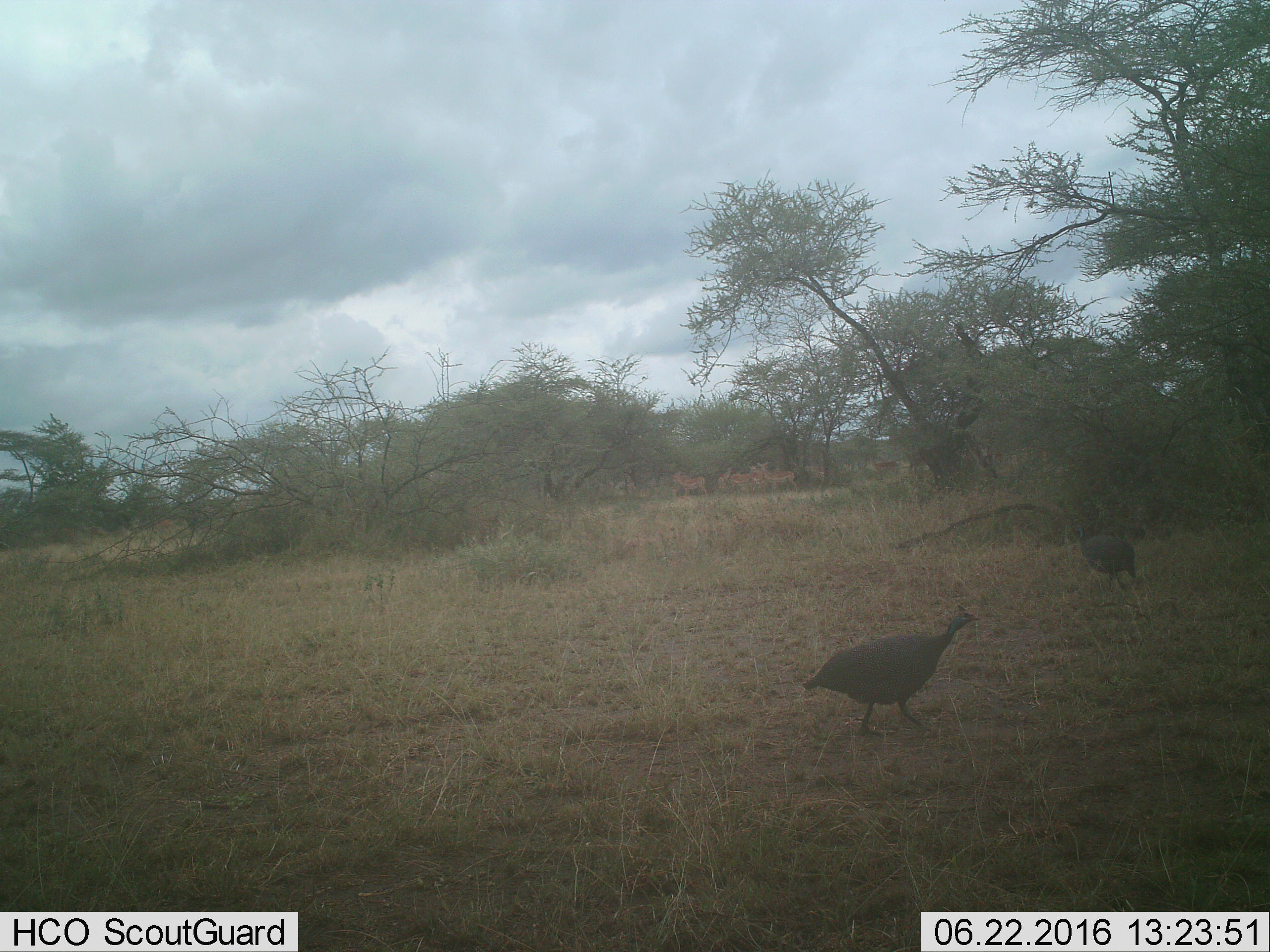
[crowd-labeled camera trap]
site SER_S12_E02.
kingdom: Animalia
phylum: Chordata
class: Aves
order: Galliformes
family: Numididae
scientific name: Numididae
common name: guineafowl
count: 2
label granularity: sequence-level